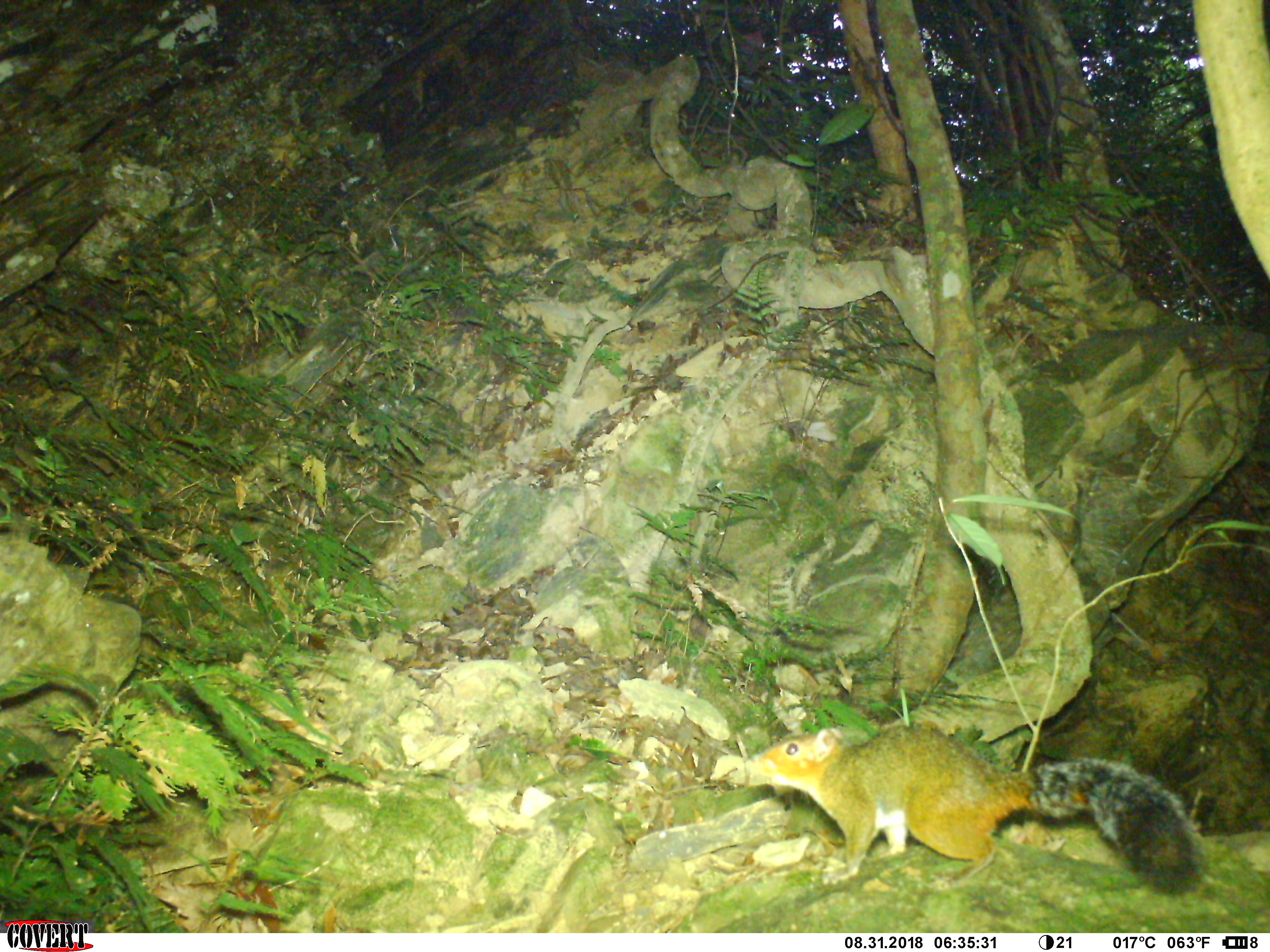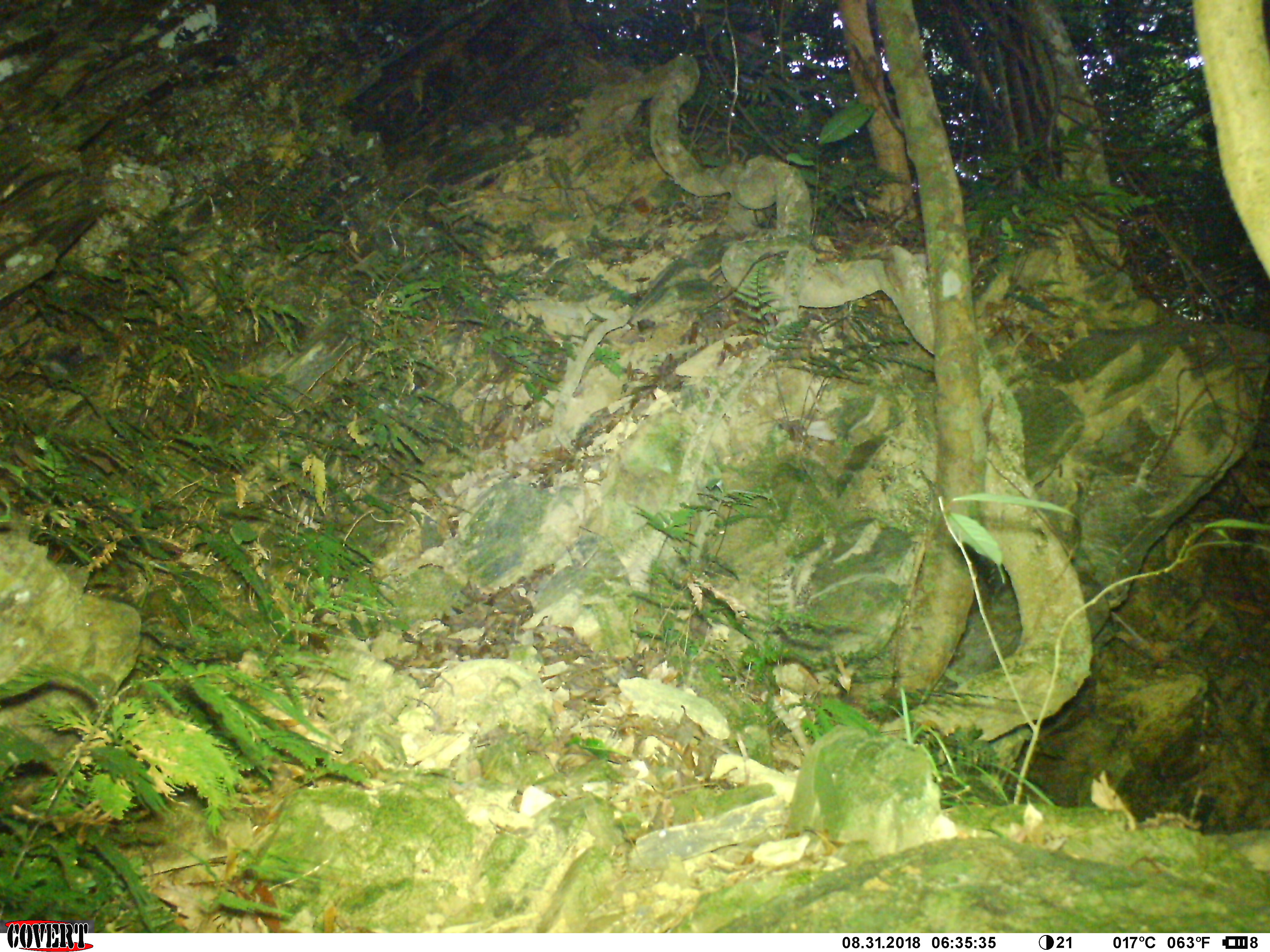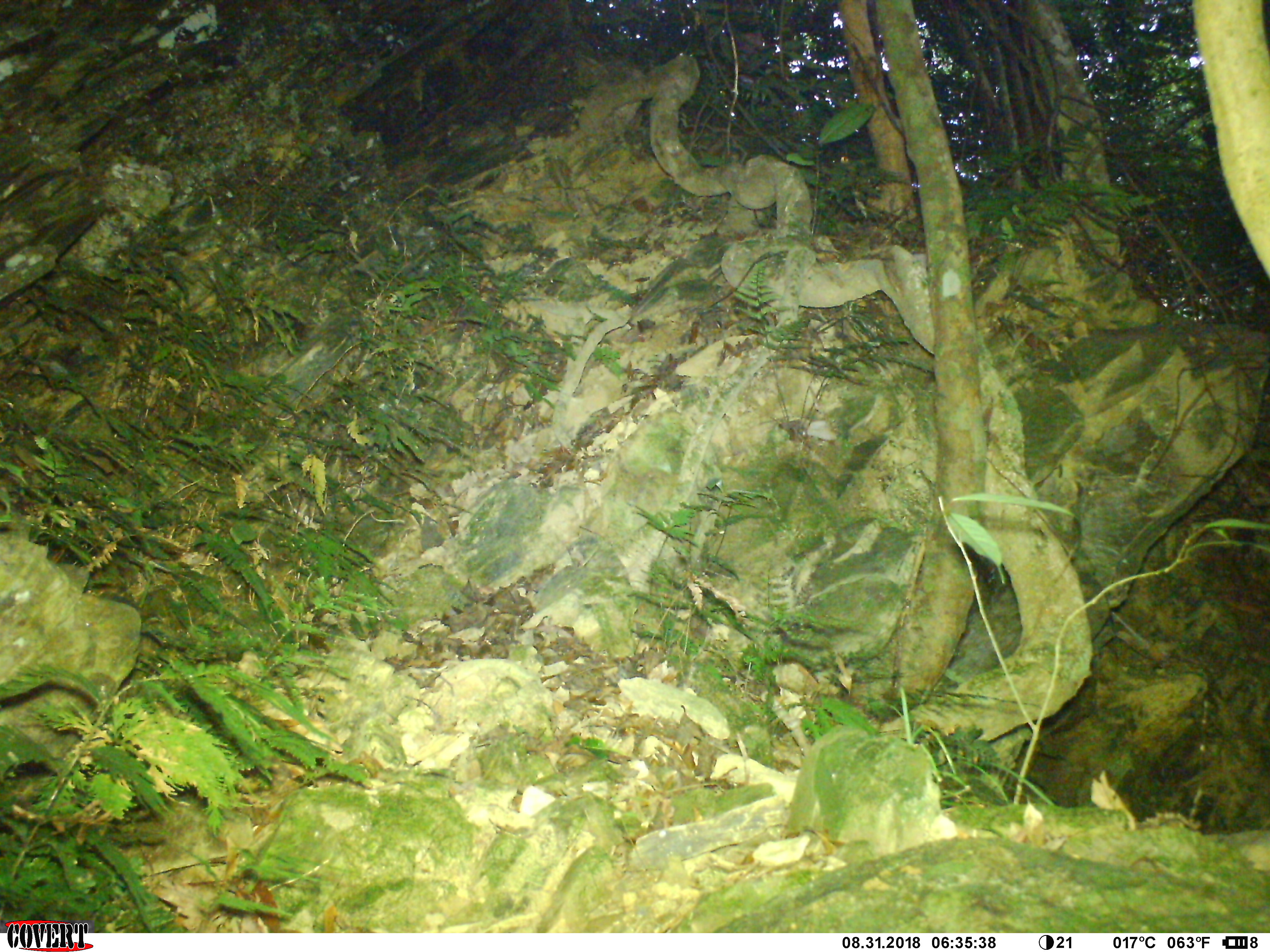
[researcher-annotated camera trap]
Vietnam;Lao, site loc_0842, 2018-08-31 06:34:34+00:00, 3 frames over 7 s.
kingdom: Animalia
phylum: Chordata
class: Mammalia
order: Rodentia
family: Sciuridae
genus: Dremomys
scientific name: Dremomys rufigenis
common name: red-cheeked squirrel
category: red cheeked squirrel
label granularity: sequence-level